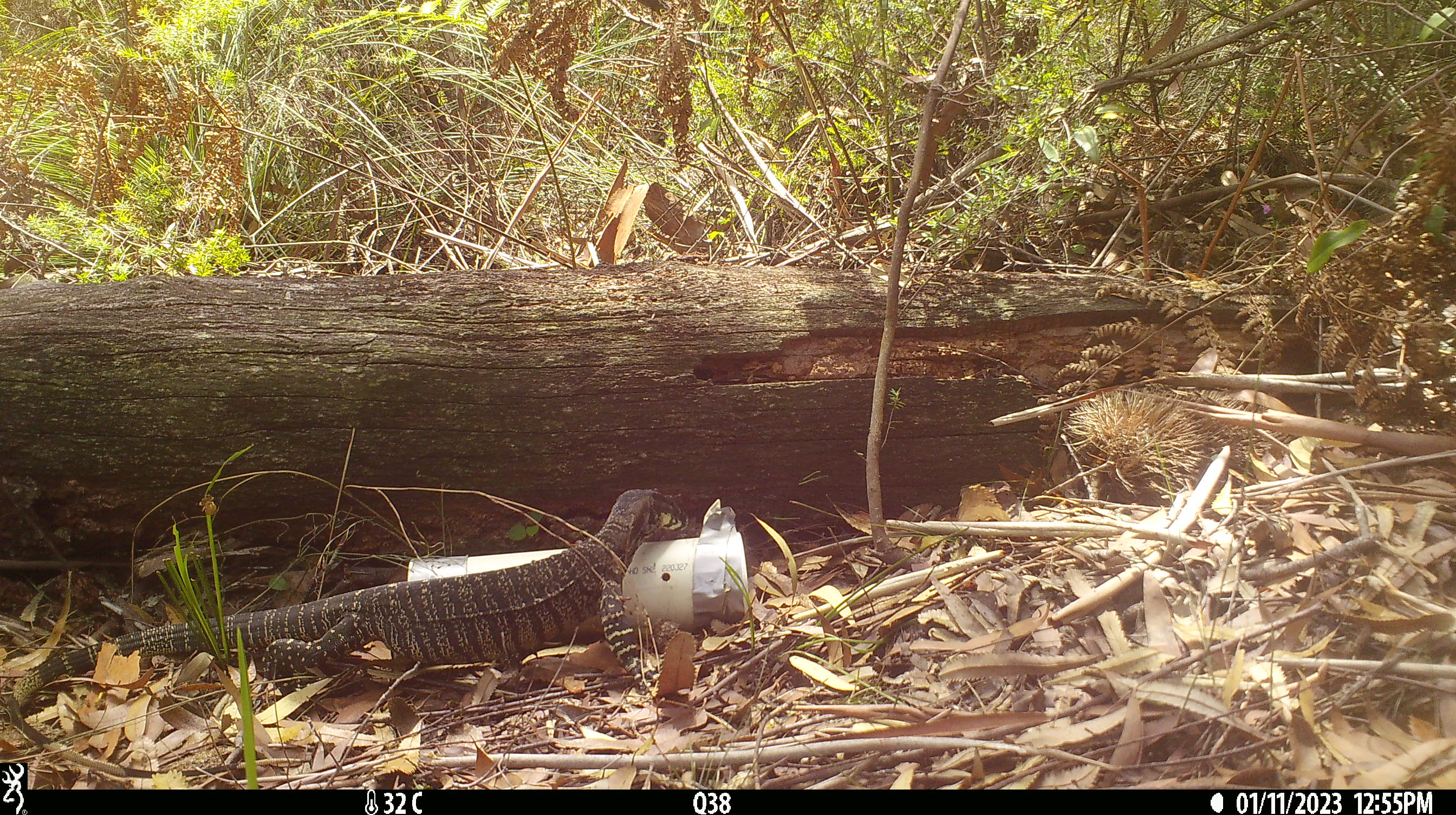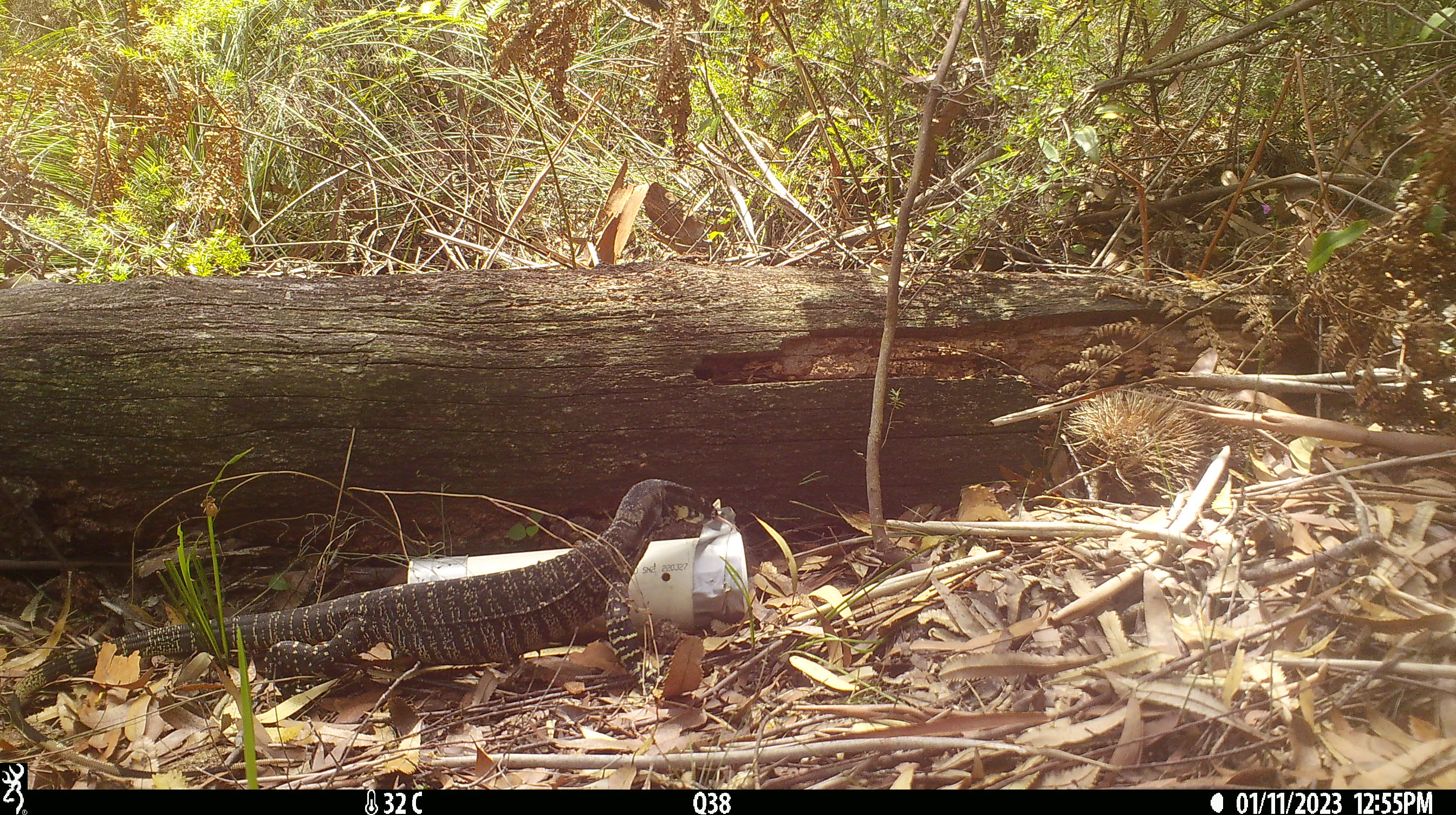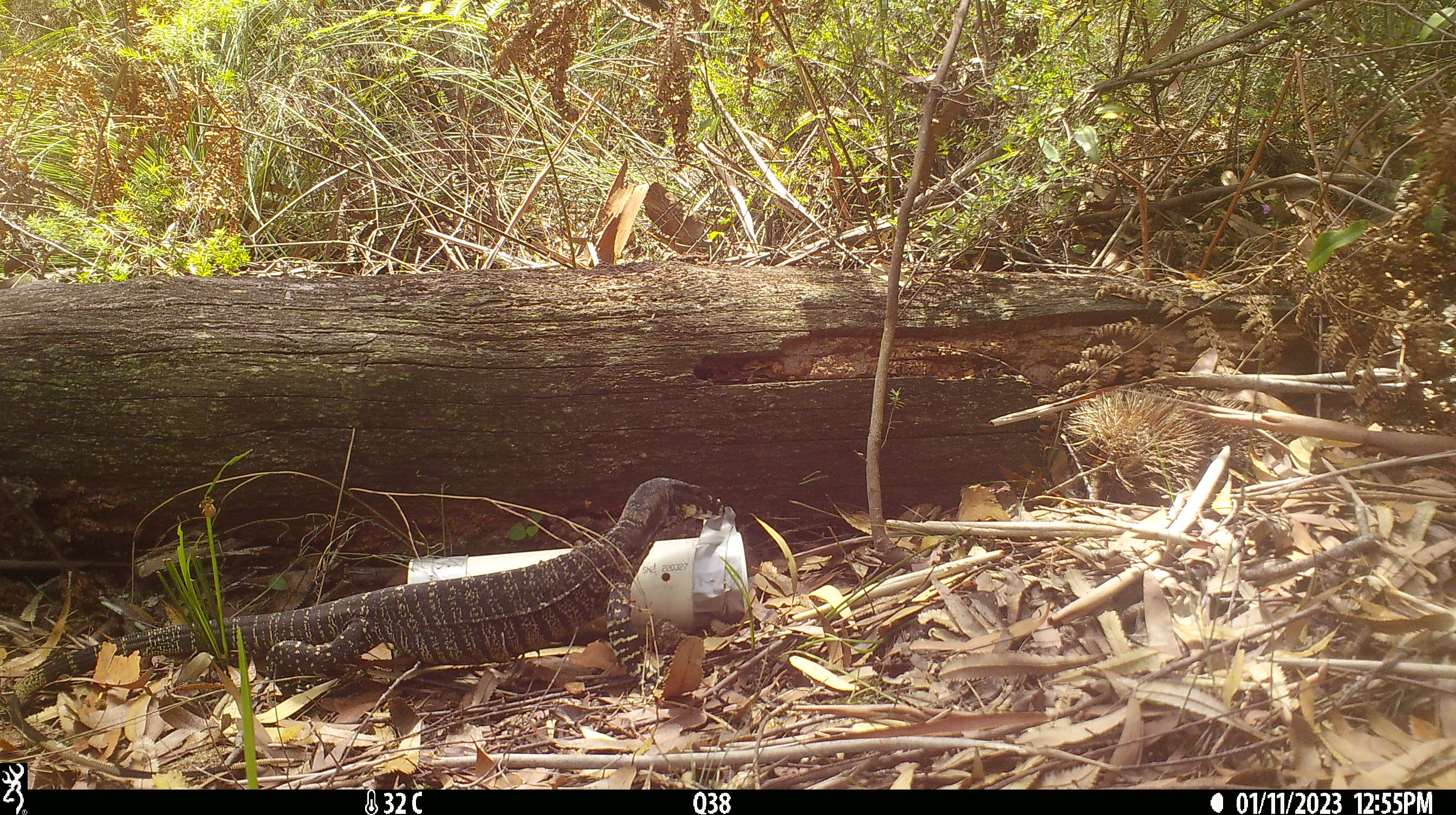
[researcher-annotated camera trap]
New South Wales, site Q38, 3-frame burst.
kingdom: Animalia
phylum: Chordata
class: Reptilia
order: Squamata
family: Varanidae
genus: Varanus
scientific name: Varanus varius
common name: lace monitor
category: goanna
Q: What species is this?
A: Goanna (lace monitor) (Varanus varius).